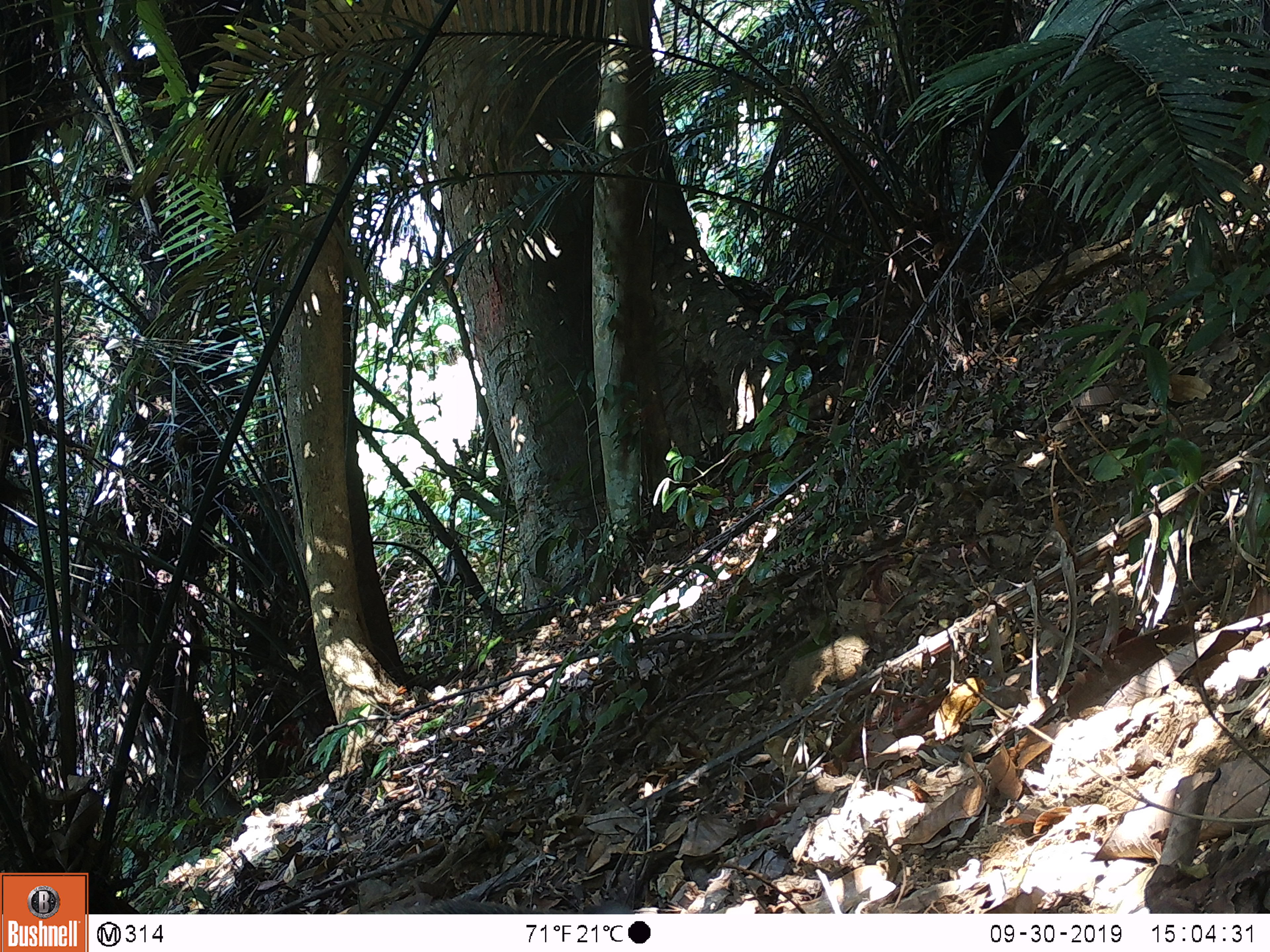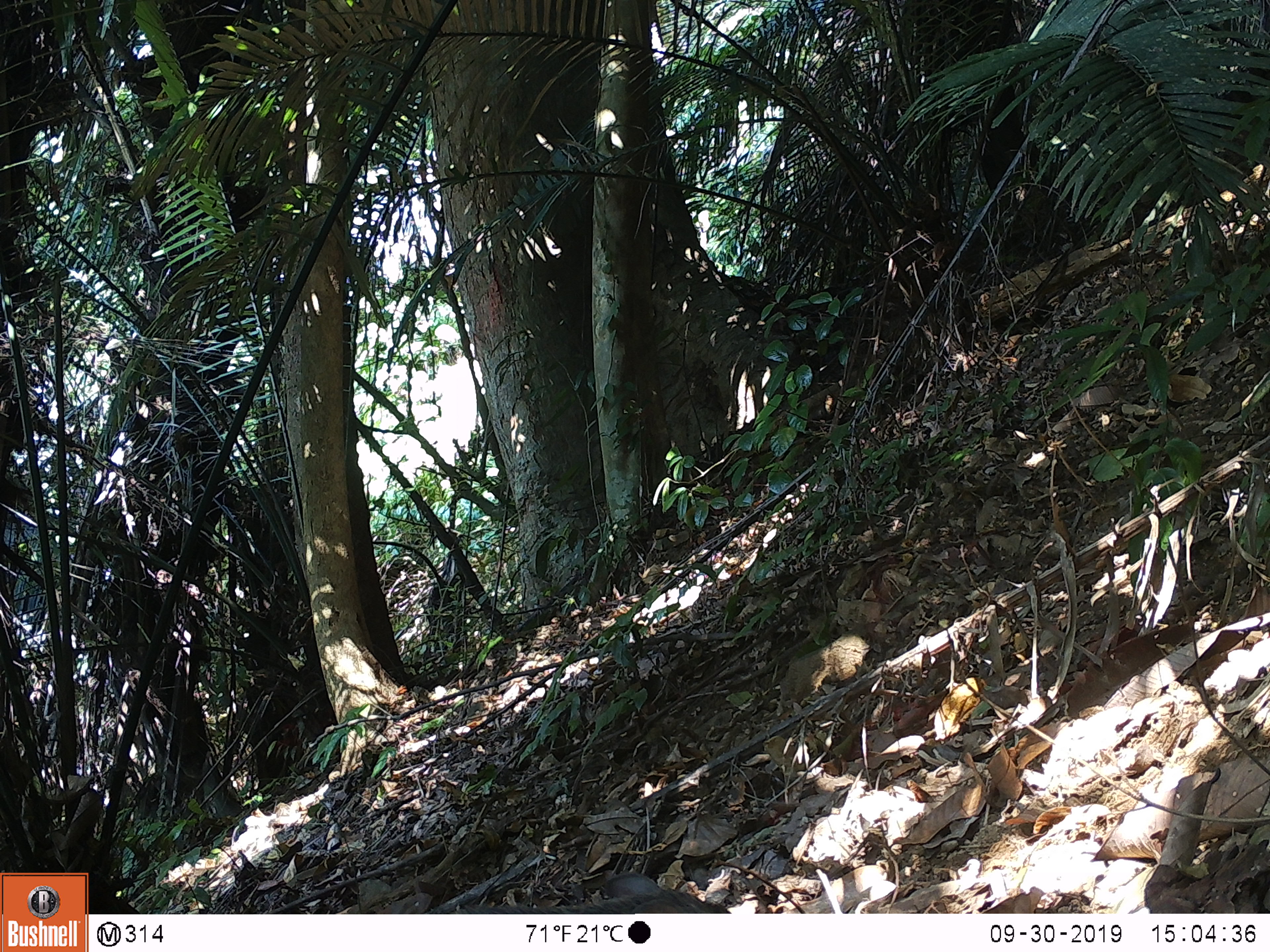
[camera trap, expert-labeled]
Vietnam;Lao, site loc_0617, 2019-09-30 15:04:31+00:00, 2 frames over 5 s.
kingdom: Animalia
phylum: Chordata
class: Mammalia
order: Artiodactyla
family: Suidae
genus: Sus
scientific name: Sus scrofa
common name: eurasian wild pig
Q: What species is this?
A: Eurasian wild pig (Sus scrofa).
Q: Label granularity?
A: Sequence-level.